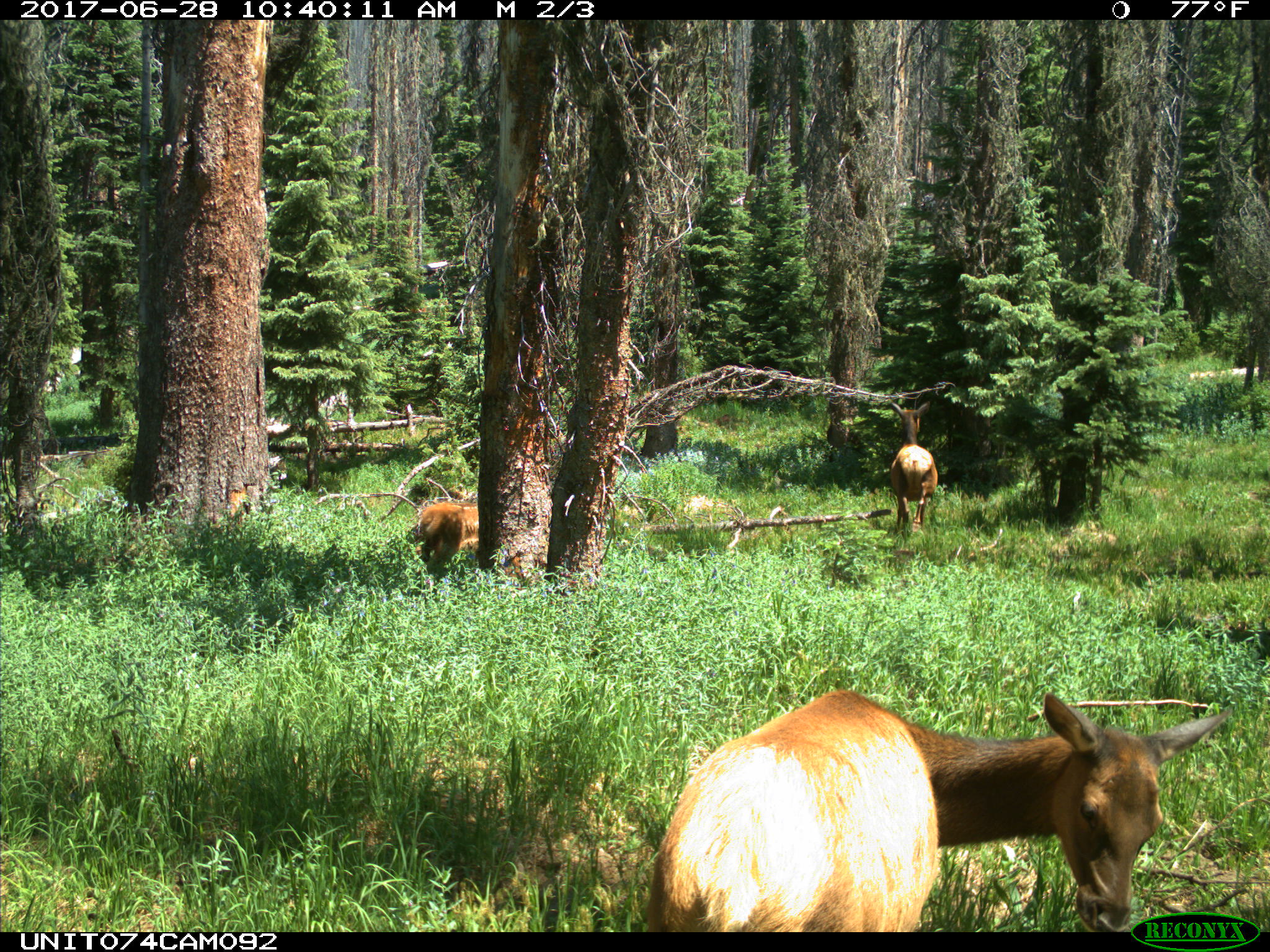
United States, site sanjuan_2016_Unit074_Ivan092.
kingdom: Animalia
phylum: Chordata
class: Mammalia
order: Artiodactyla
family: Cervidae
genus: Cervus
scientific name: Cervus elaphus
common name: red deer